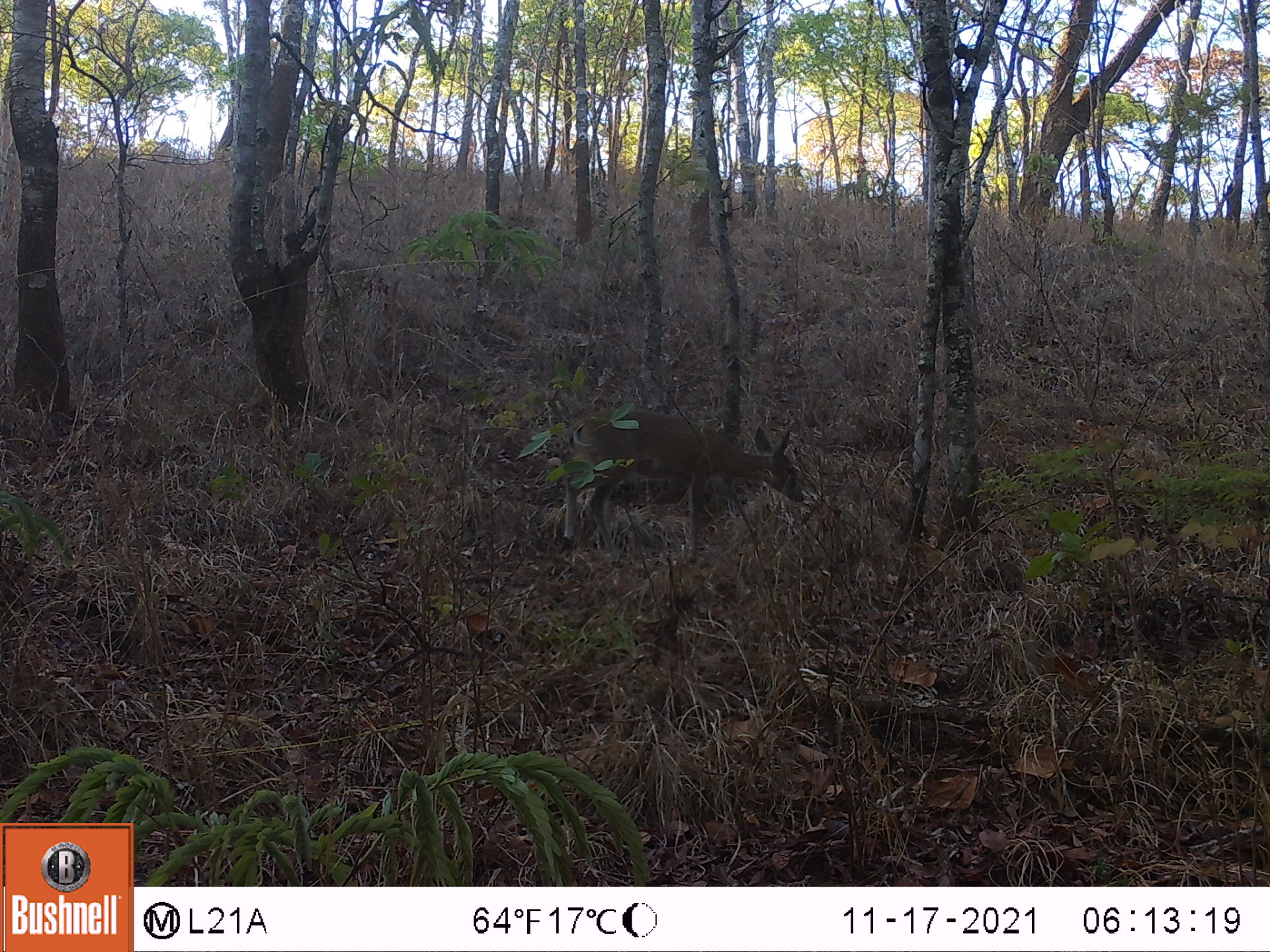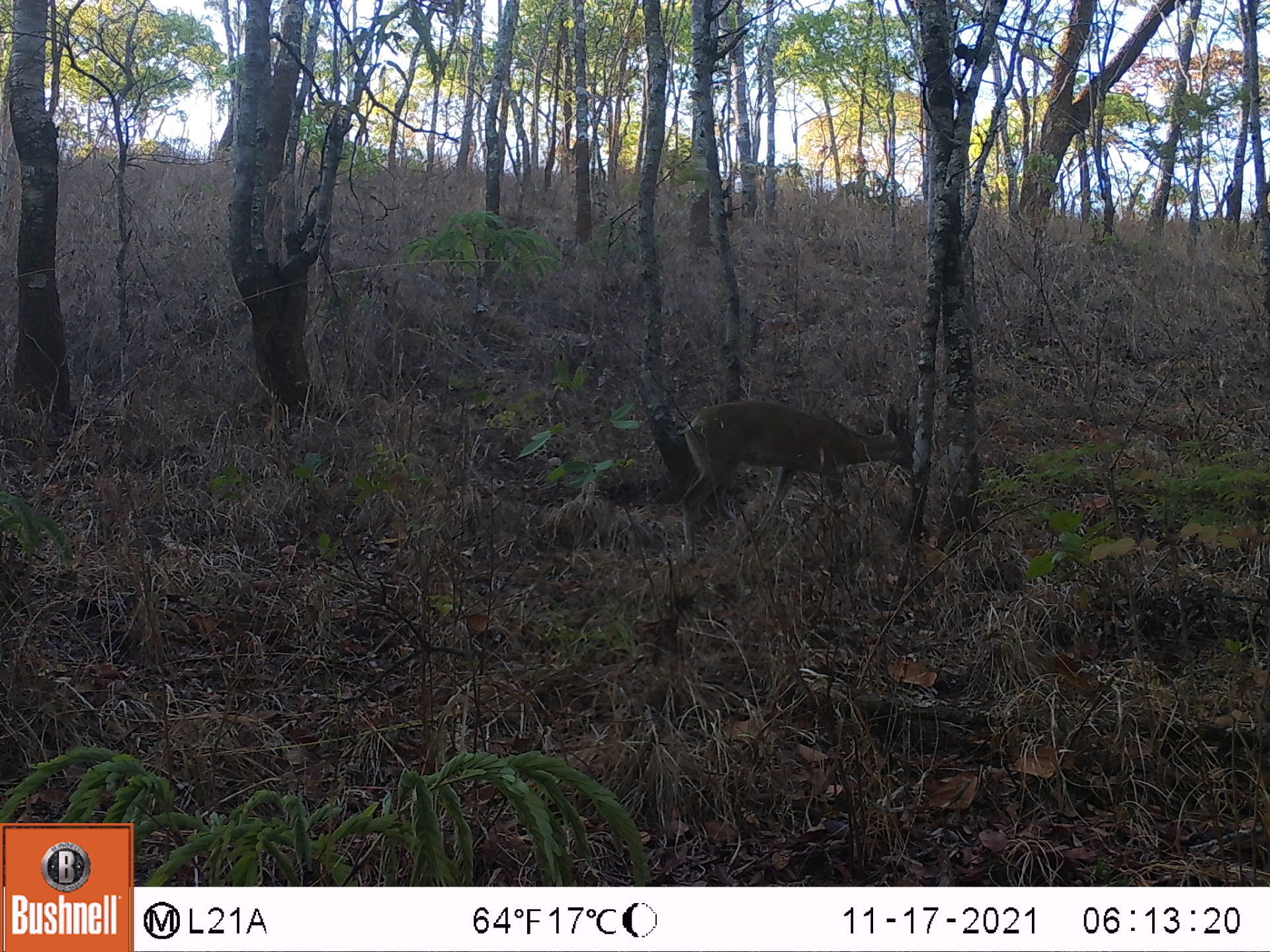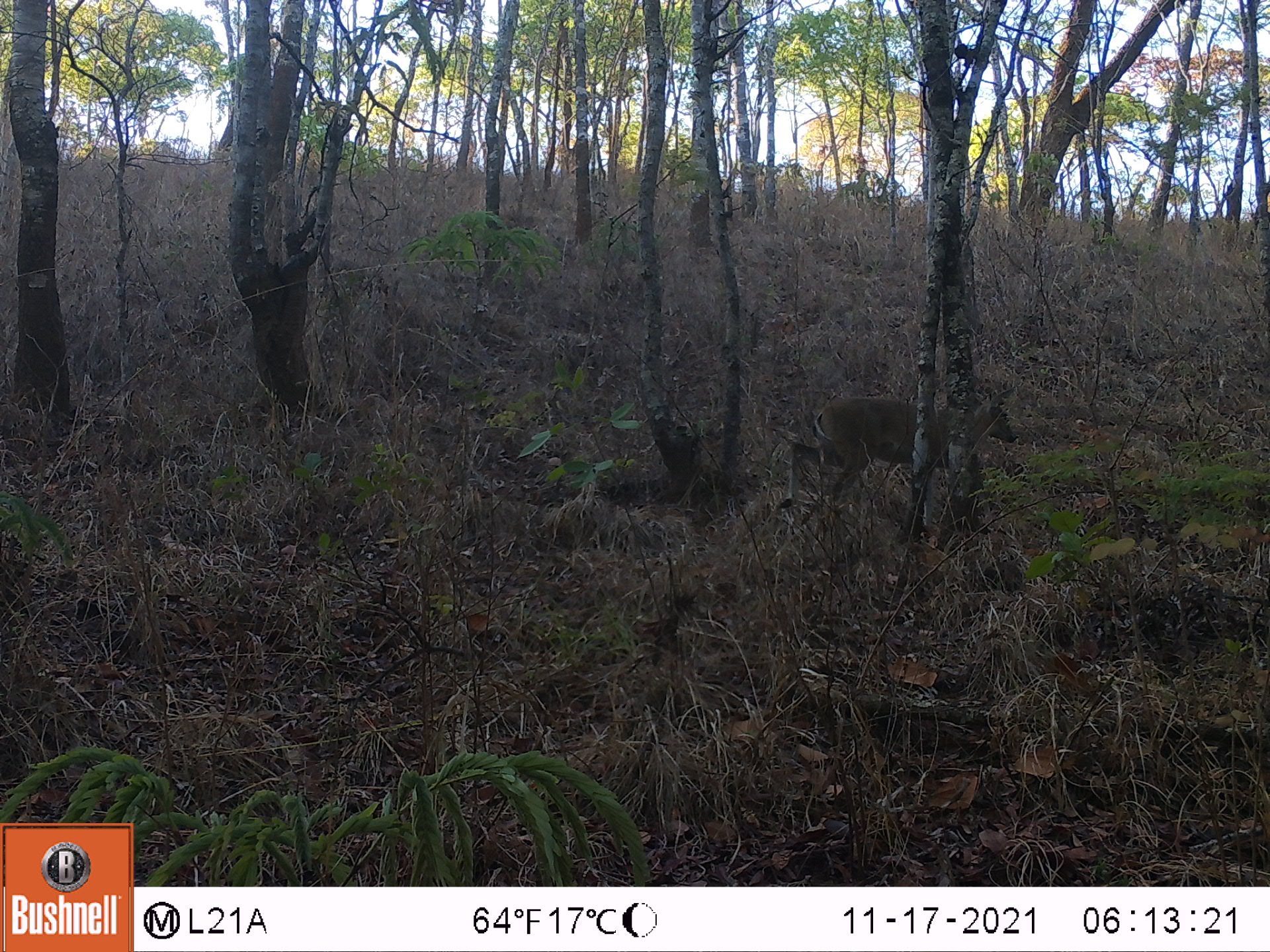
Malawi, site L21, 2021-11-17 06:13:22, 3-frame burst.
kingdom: Animalia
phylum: Chordata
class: Mammalia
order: Artiodactyla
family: Bovidae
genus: Sylvicapra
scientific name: Sylvicapra grimmia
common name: common duiker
Common duiker (Sylvicapra grimmia), count 1.